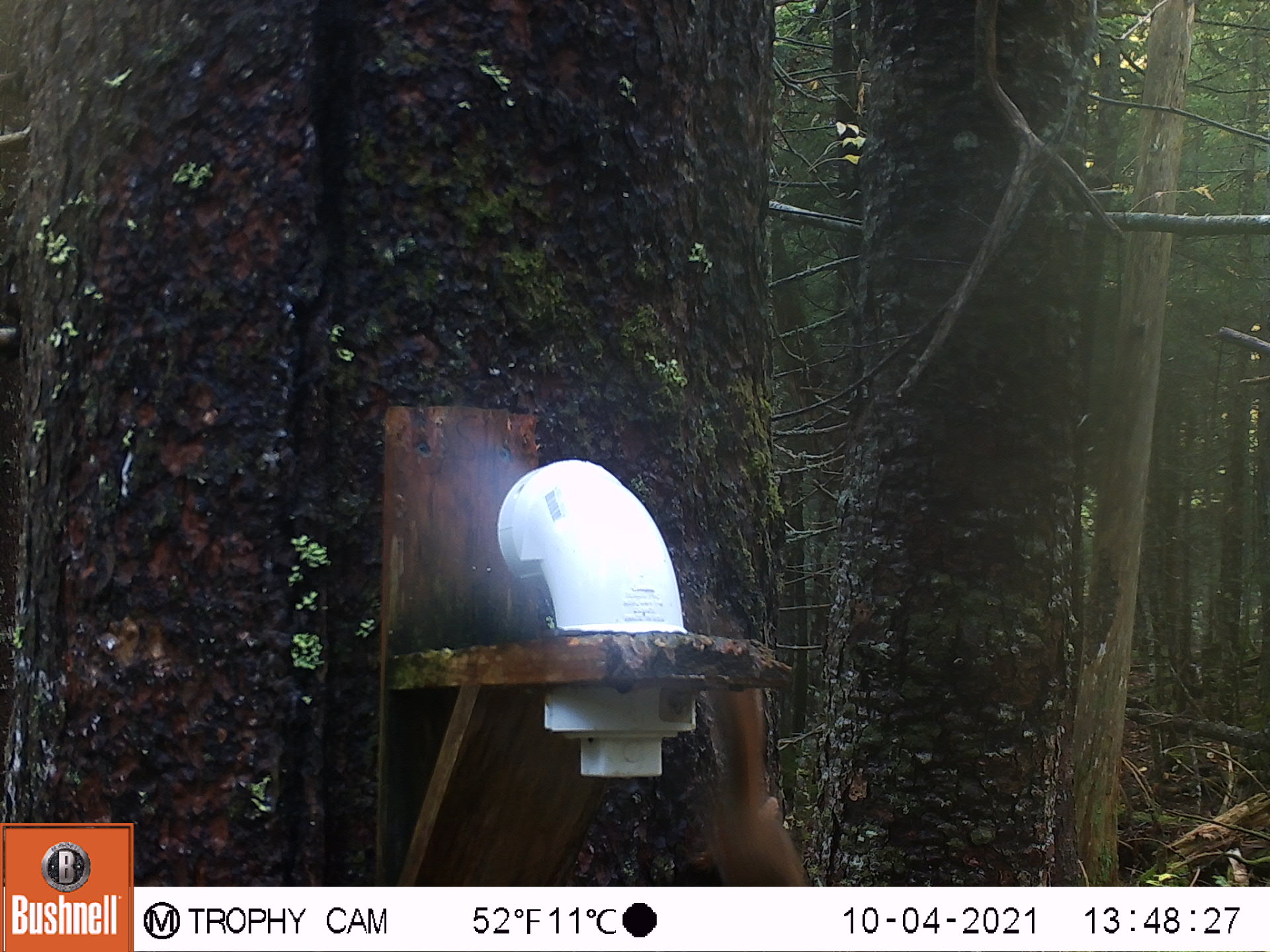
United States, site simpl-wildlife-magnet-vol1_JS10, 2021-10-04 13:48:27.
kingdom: Animalia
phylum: Chordata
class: Mammalia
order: Rodentia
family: Sciuridae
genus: Tamiasciurus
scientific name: Tamiasciurus hudsonicus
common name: red squirrel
Red squirrel (Tamiasciurus hudsonicus).